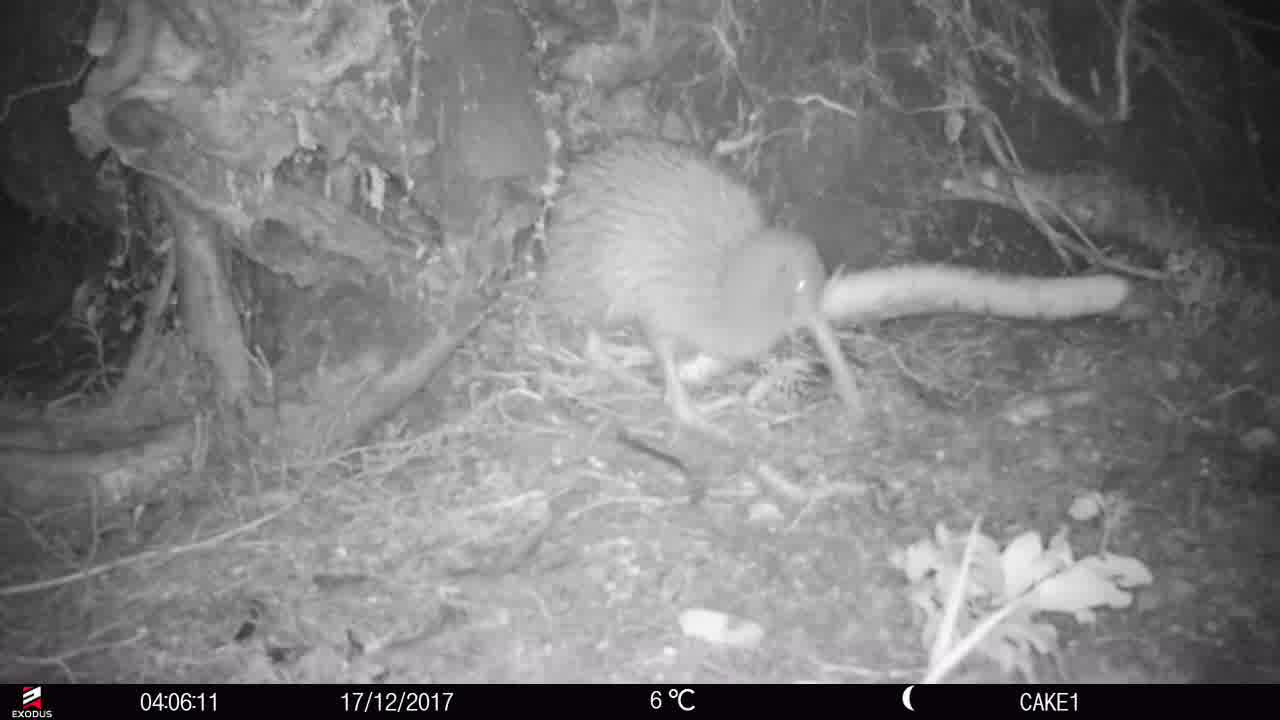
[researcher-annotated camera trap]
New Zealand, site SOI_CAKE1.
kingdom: Animalia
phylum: Chordata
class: Aves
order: Apterygiformes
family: Apterygidae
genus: Apteryx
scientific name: Apteryx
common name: kiwi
Kiwi (Apteryx).